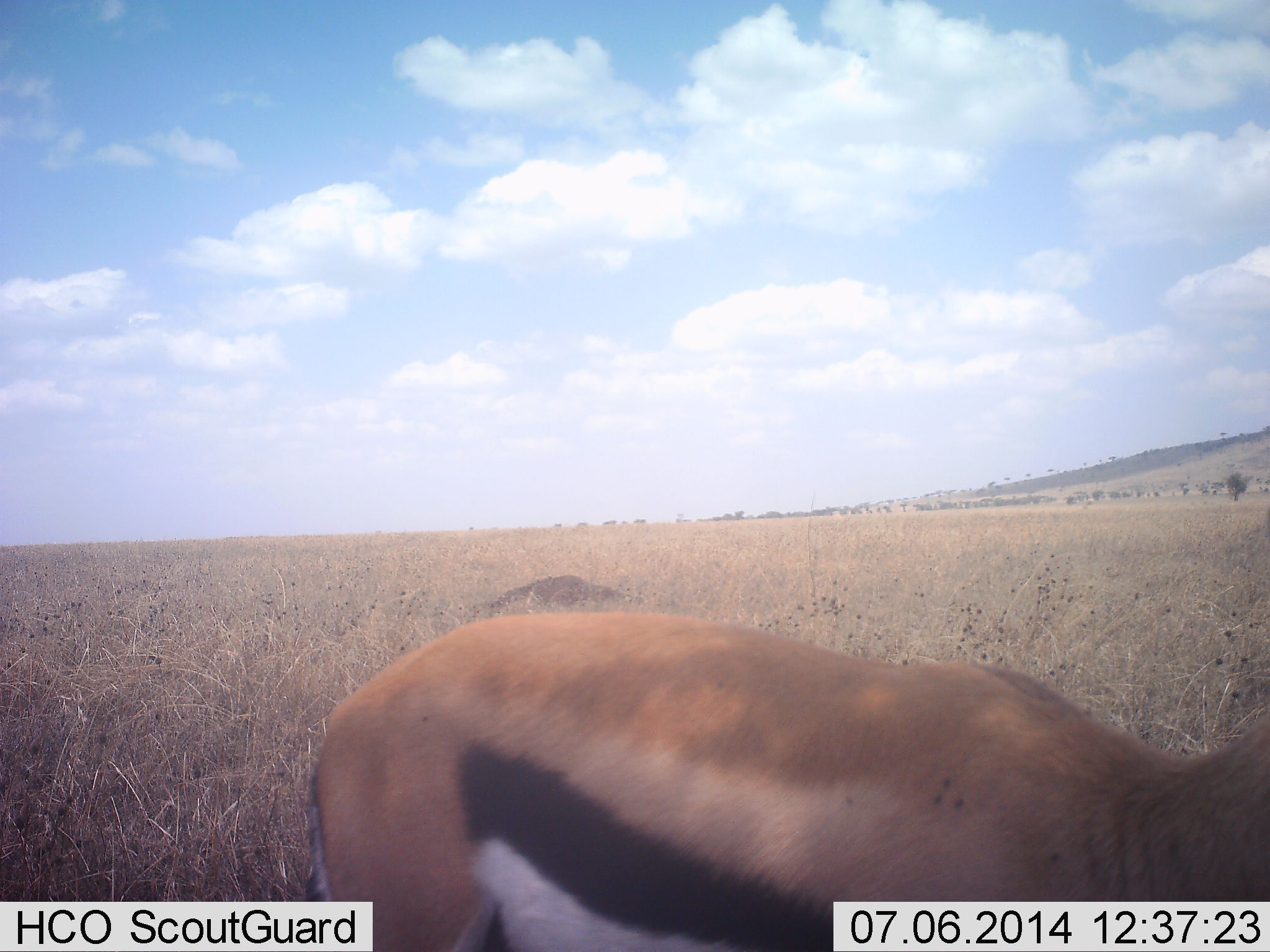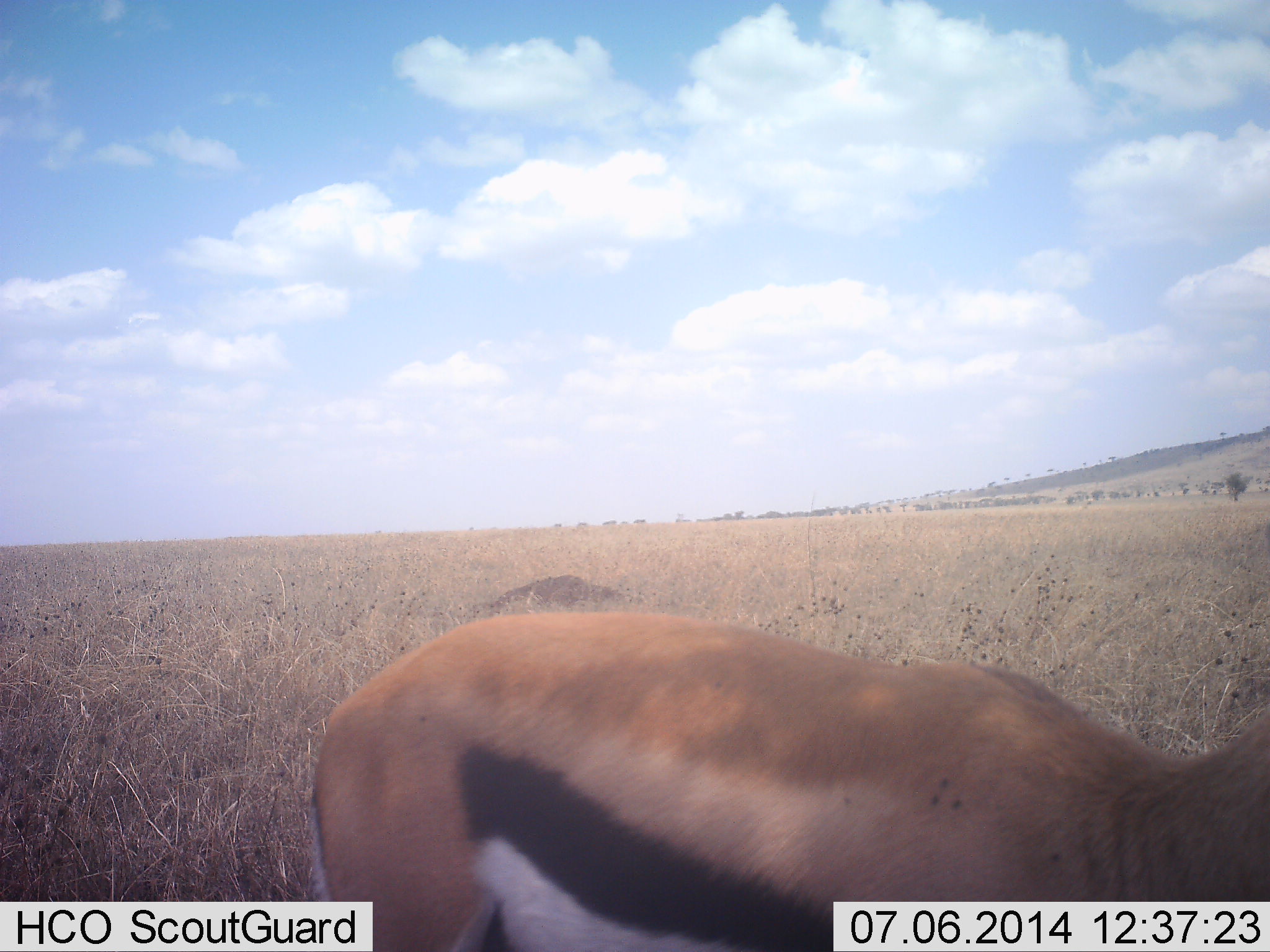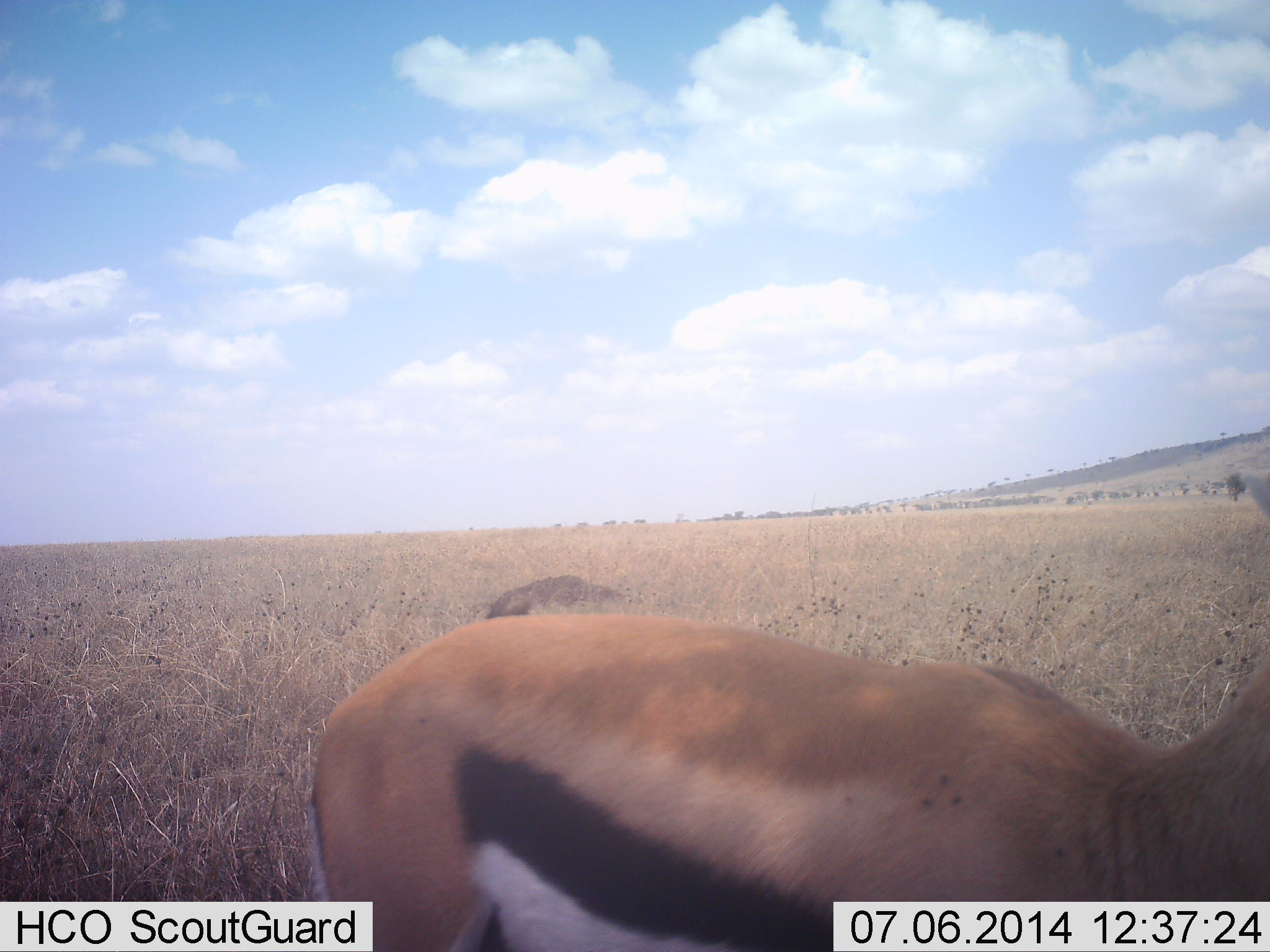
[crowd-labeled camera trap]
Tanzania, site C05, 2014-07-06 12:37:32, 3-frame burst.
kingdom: Animalia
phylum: Chordata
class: Mammalia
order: Artiodactyla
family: Bovidae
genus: Eudorcas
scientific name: Eudorcas thomsonii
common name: thomson's gazelle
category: gazellethomsons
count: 1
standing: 100%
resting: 0%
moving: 0%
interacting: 0%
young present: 0%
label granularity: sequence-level